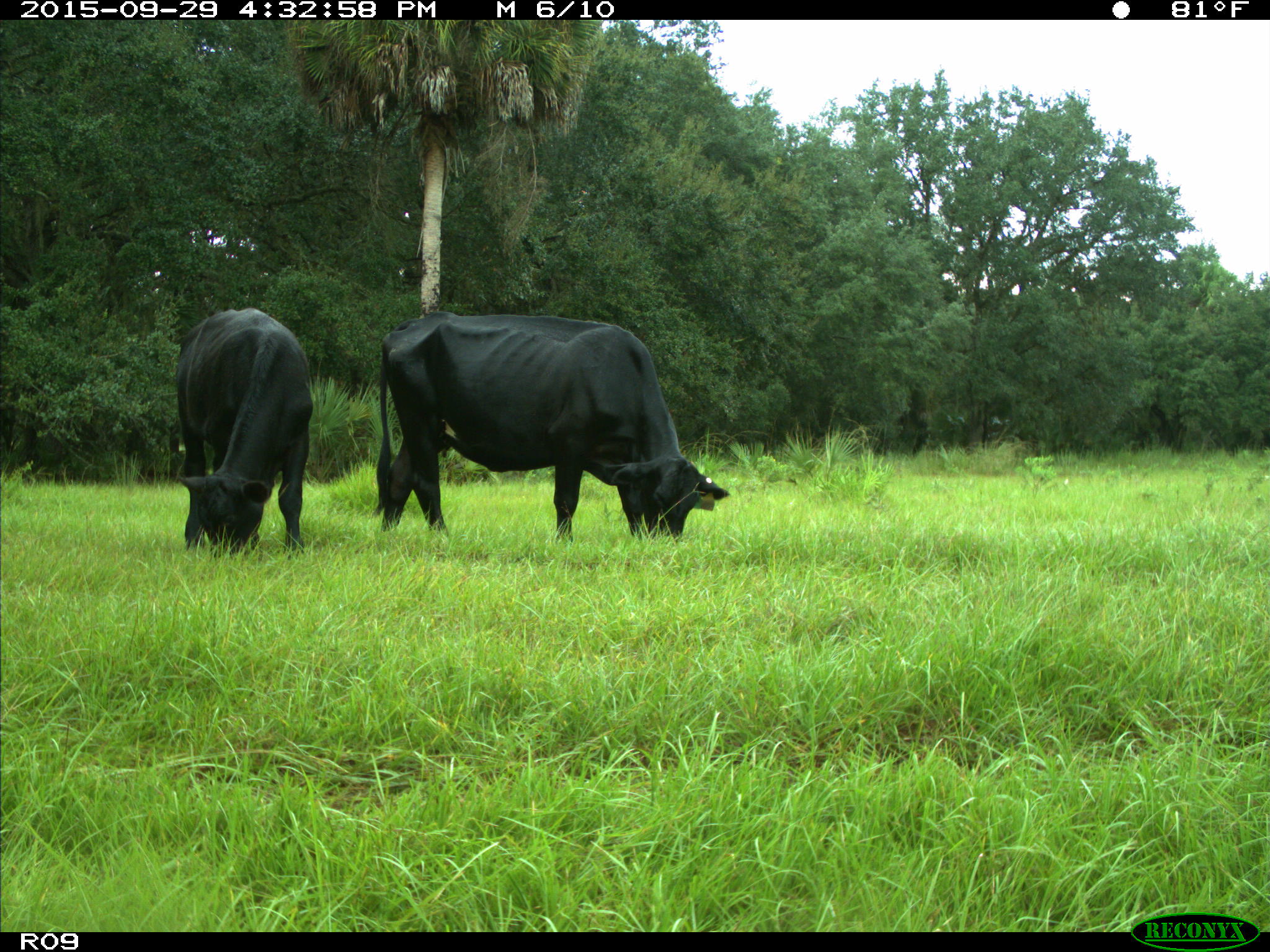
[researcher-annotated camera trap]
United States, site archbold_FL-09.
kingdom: Animalia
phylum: Chordata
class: Mammalia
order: Artiodactyla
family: Bovidae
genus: Bos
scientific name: Bos taurus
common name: domestic cow